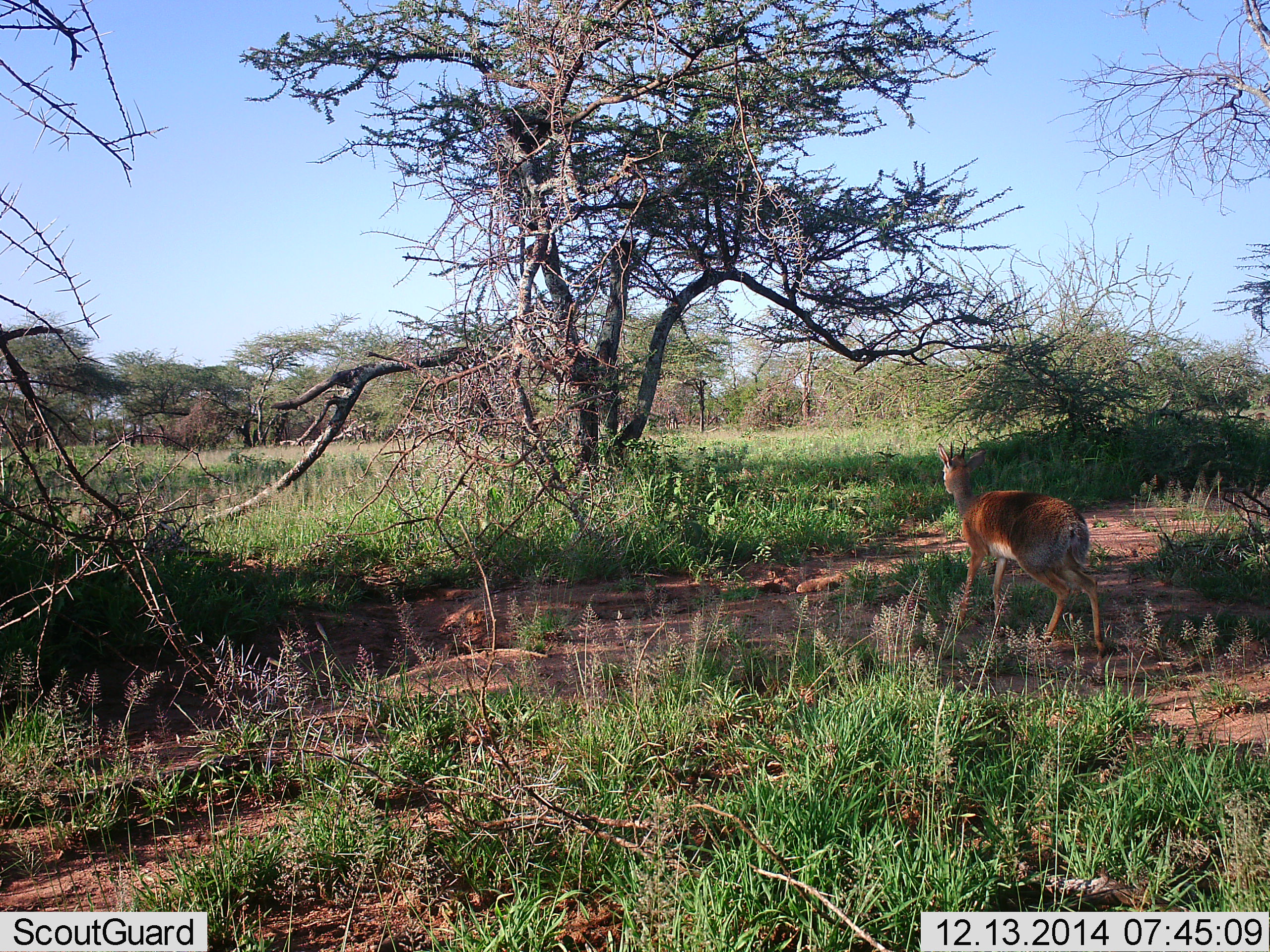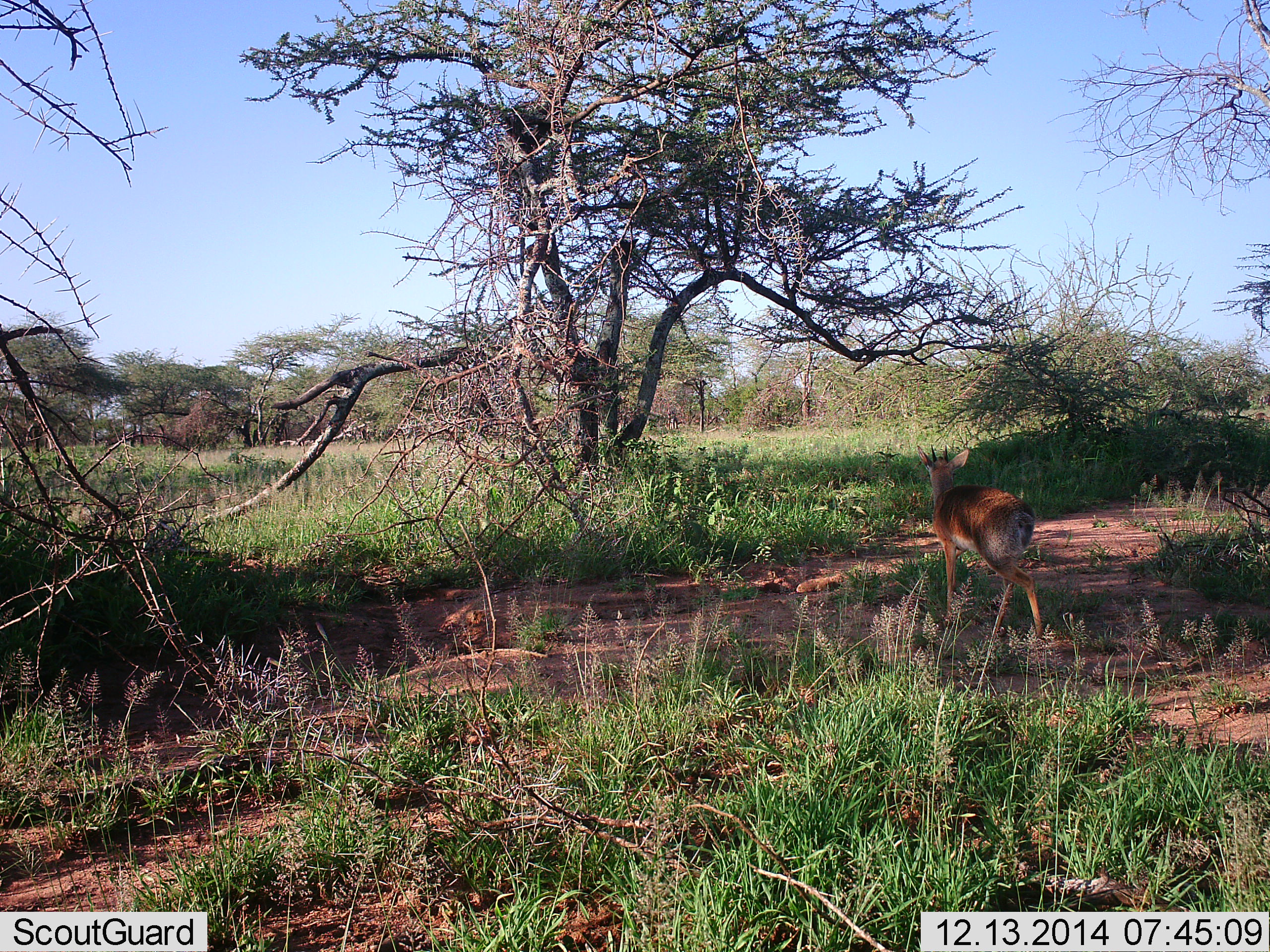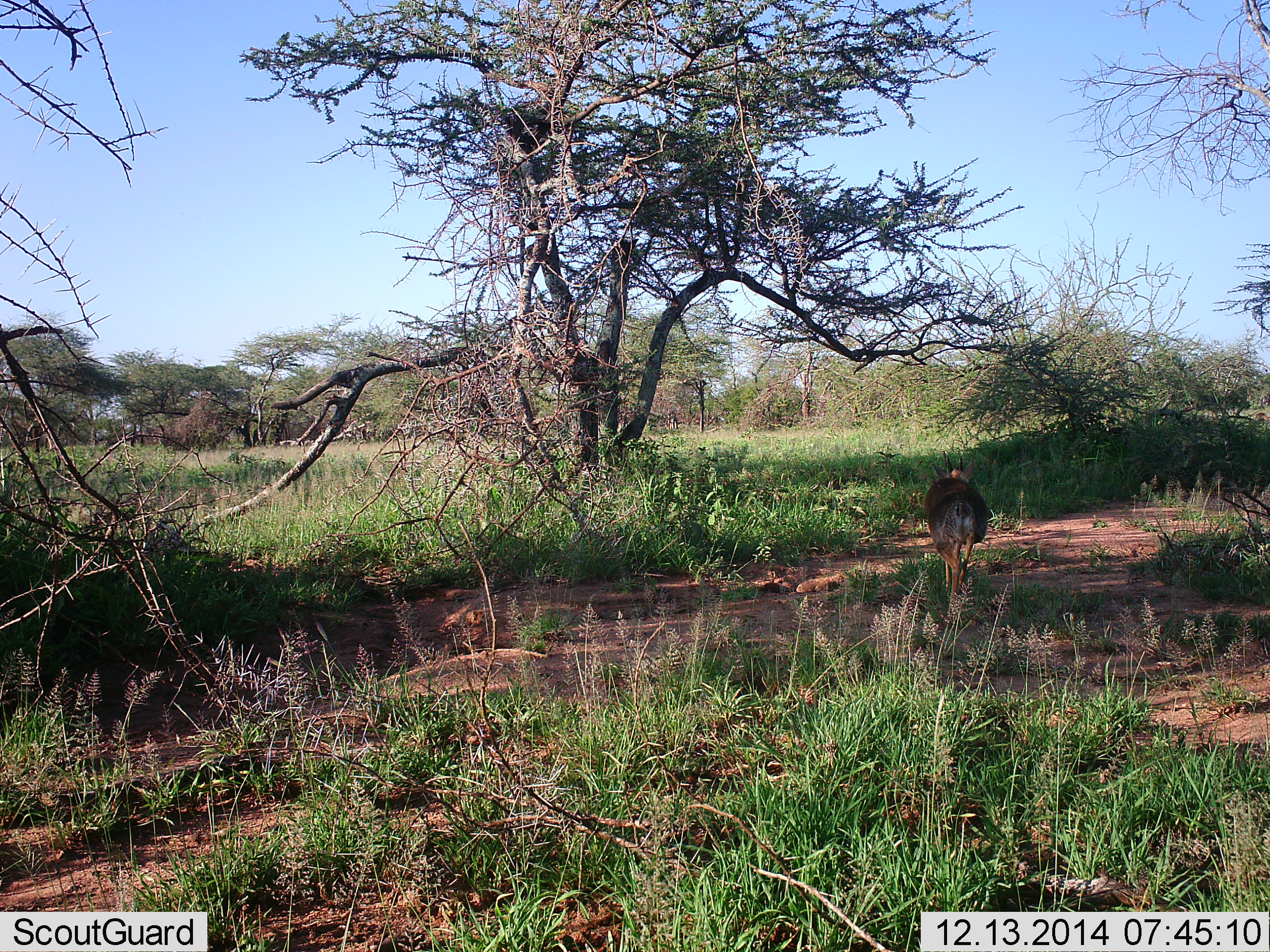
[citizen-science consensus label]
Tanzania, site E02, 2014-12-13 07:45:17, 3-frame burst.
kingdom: Animalia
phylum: Chordata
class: Mammalia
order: Artiodactyla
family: Bovidae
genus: Madoqua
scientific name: Madoqua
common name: dikdik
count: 1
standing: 0%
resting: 0%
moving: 100%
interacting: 0%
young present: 0%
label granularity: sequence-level